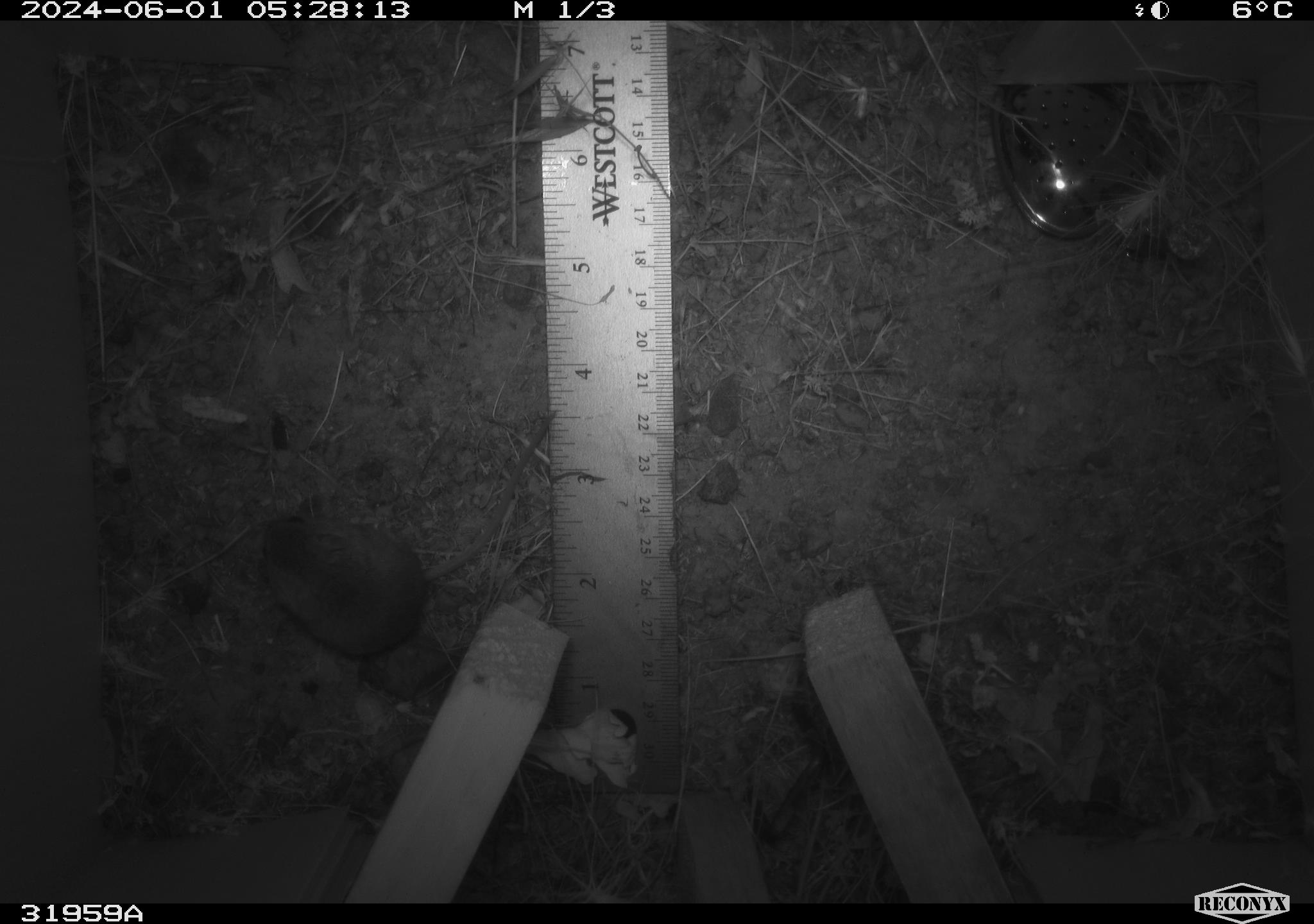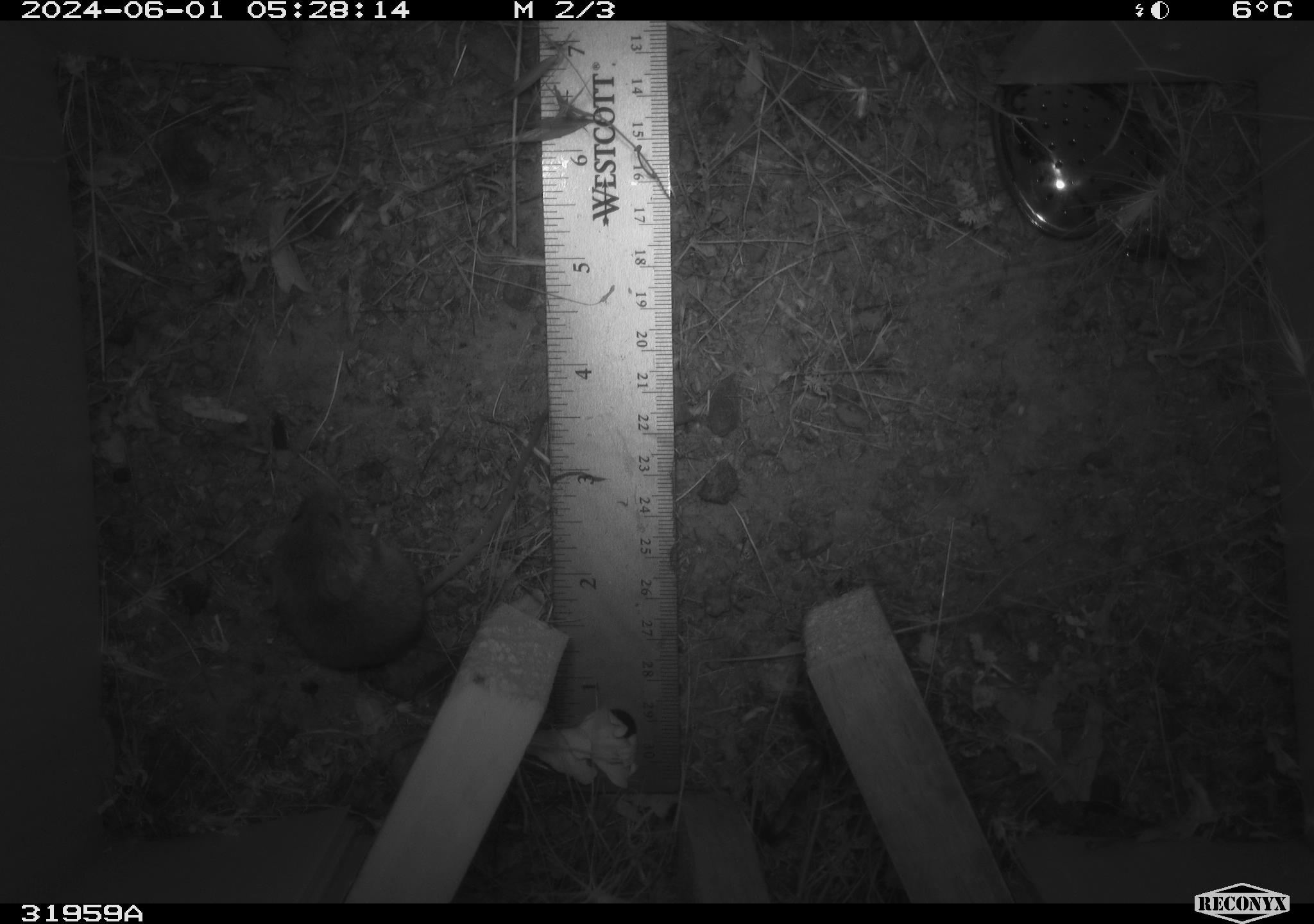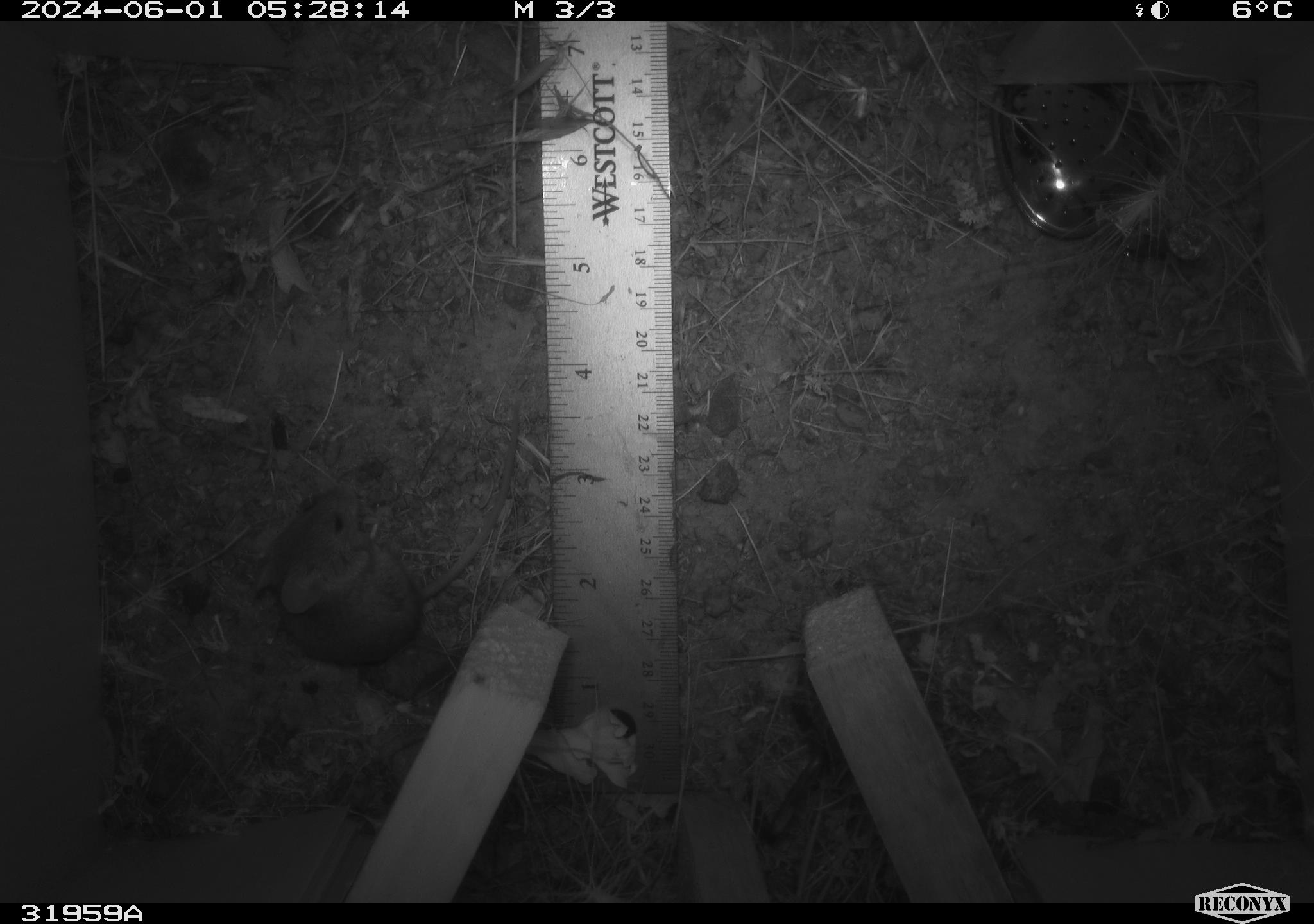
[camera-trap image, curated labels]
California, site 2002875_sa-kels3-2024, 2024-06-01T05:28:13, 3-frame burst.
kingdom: Animalia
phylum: Chordata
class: Mammalia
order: Rodentia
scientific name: Rodentia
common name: rodent